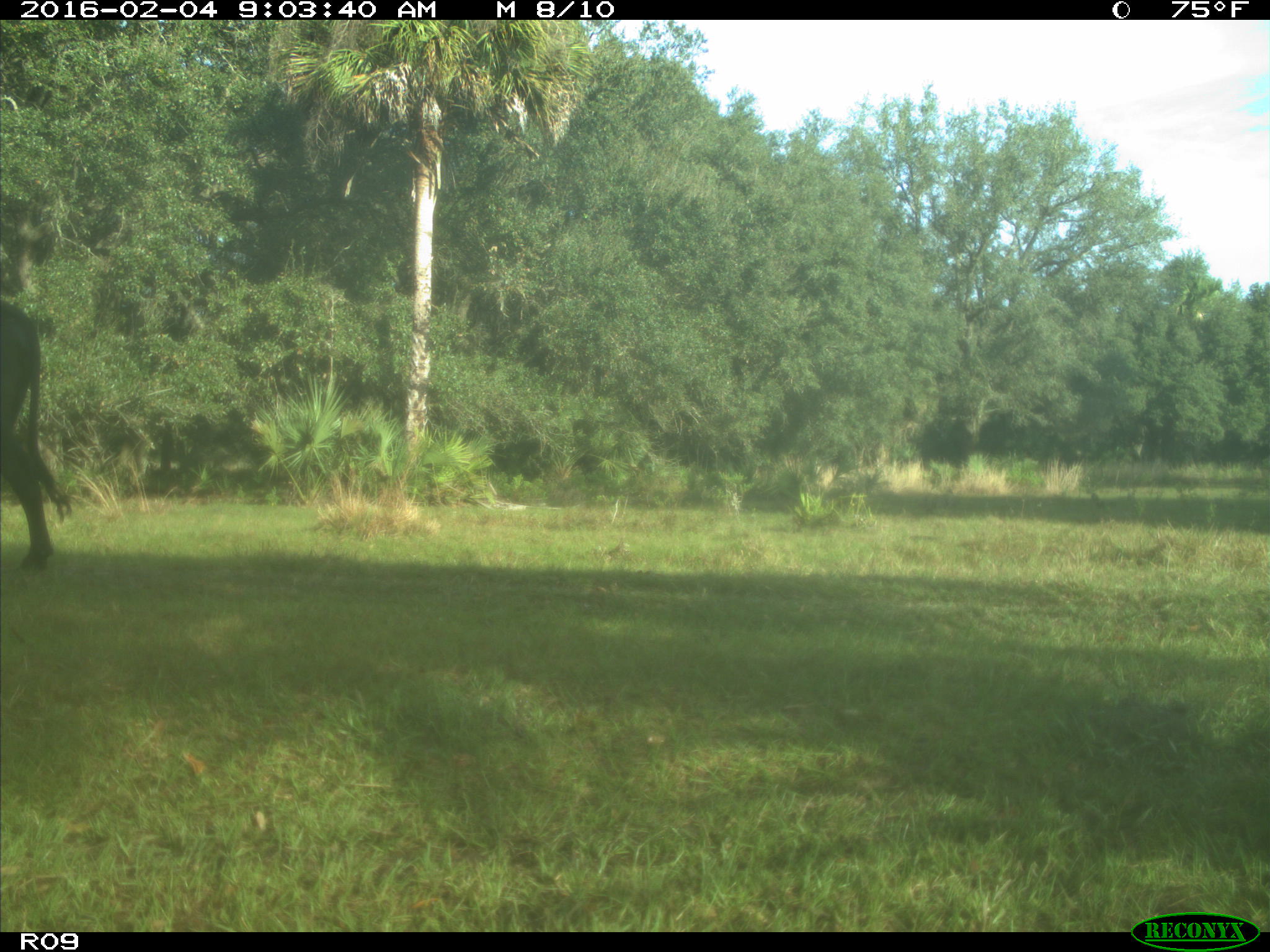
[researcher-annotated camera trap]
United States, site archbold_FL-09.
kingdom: Animalia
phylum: Chordata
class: Mammalia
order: Artiodactyla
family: Bovidae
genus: Bos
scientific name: Bos taurus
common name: domestic cow